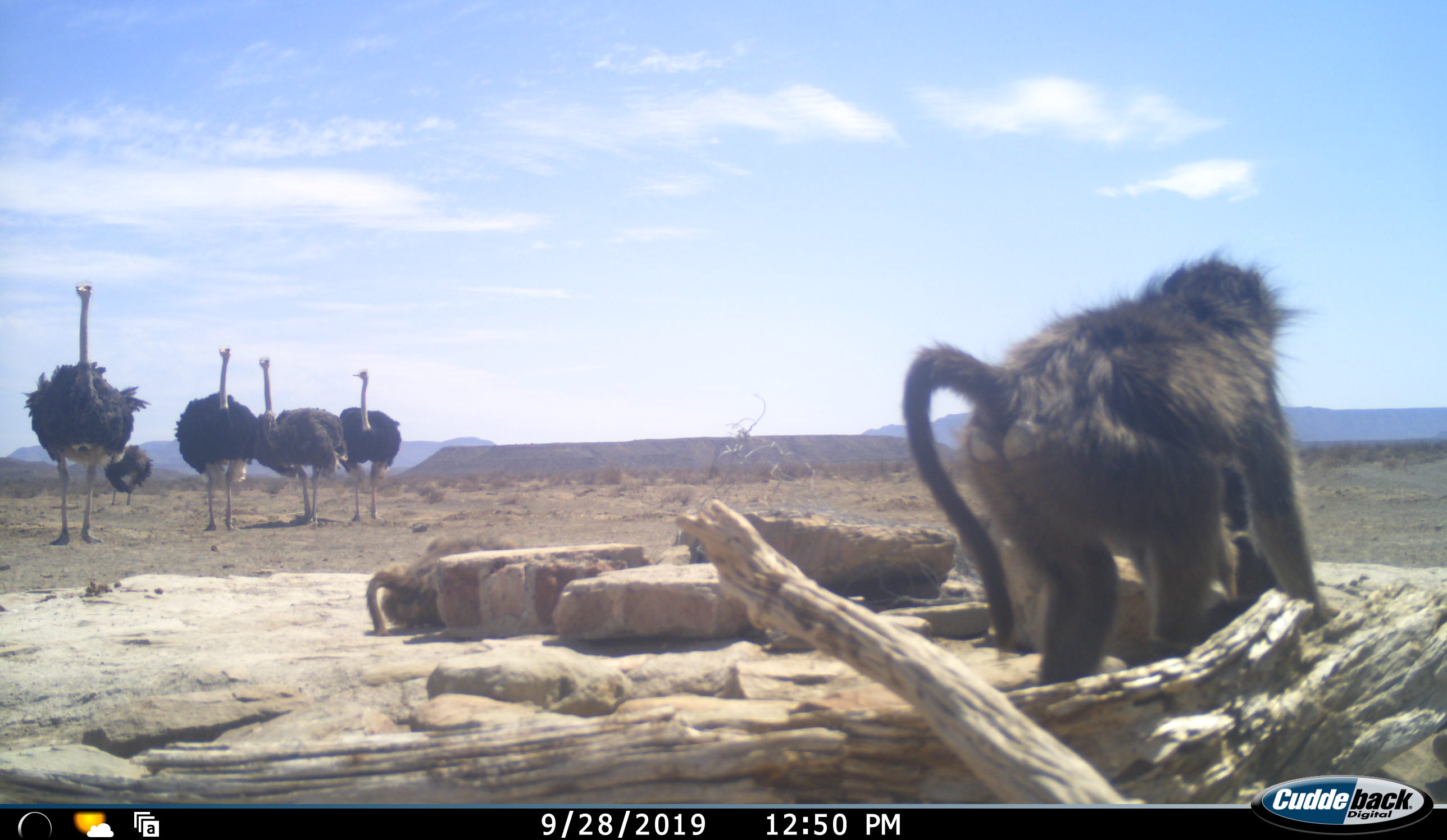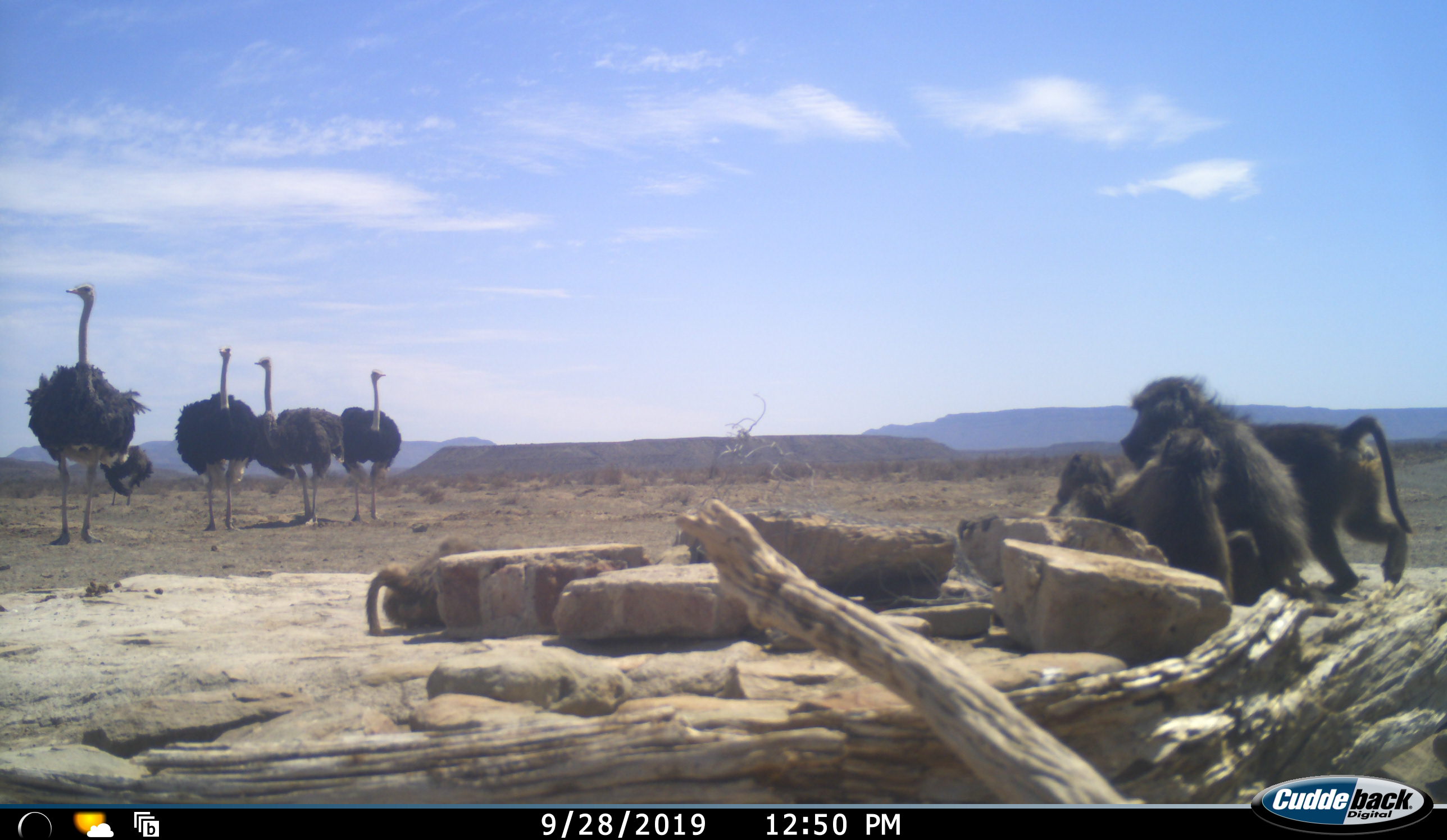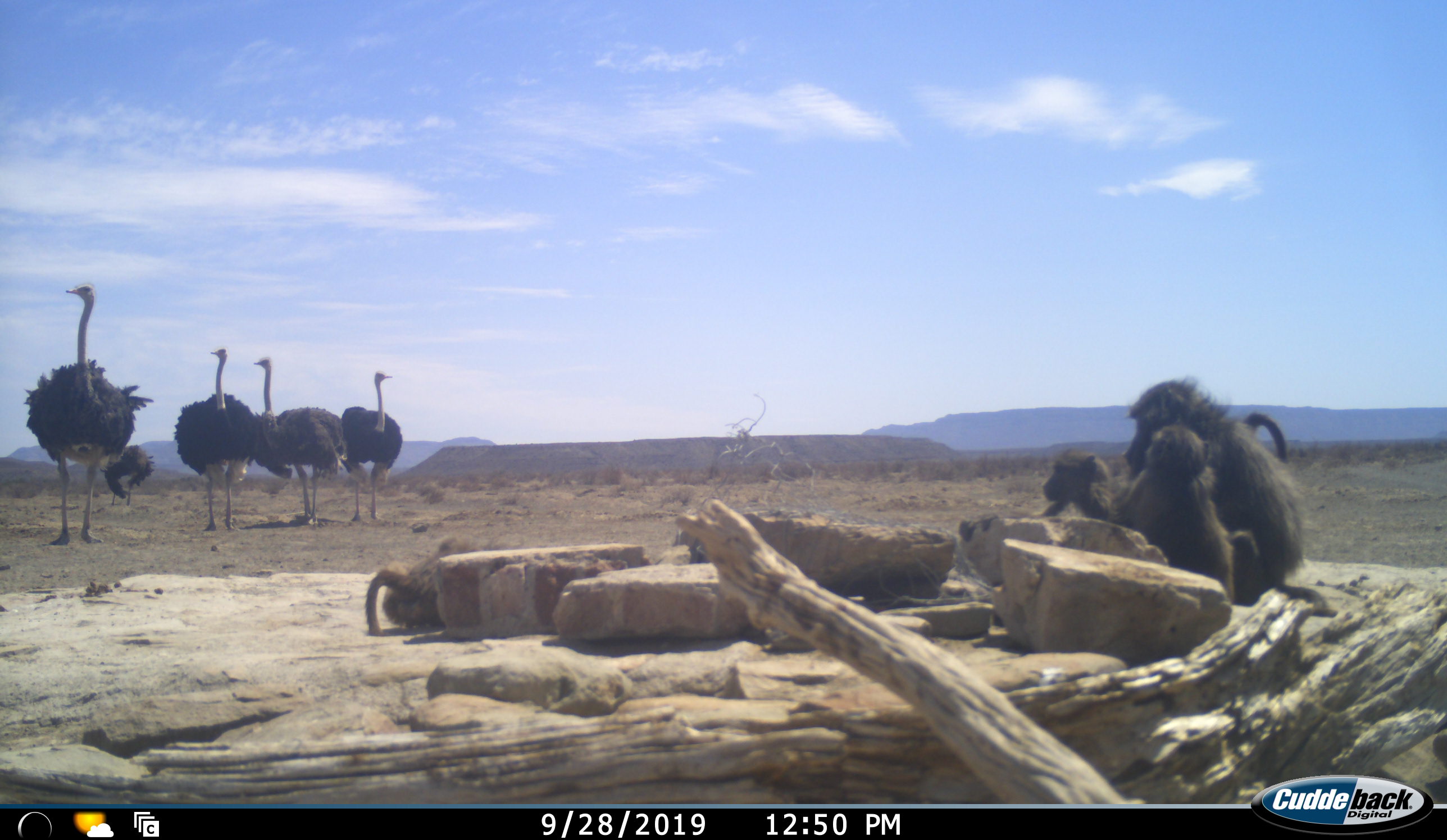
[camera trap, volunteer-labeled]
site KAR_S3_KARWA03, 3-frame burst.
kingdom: Animalia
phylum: Chordata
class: Mammalia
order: Primates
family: Cercopithecidae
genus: Papio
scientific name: Papio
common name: baboon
Baboon (Papio), count 4. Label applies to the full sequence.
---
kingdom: Animalia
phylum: Chordata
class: Aves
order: Struthioniformes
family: Struthionidae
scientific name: Struthionidae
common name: ostrich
Ostrich (Struthionidae), count 5. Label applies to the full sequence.